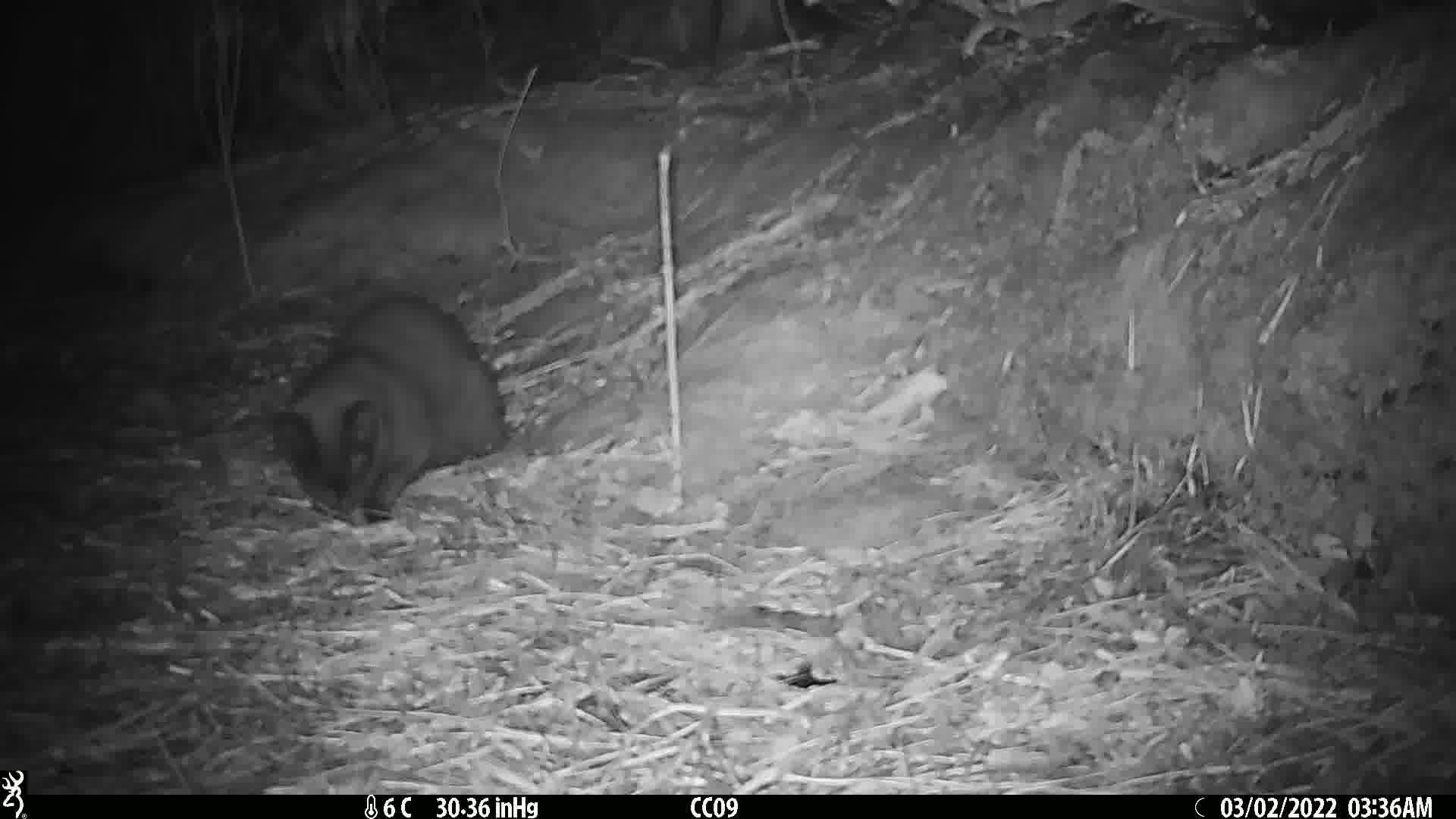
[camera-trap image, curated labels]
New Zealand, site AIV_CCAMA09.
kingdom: Animalia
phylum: Chordata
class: Mammalia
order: Carnivora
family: Felidae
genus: Felis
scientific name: Felis catus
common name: domestic cat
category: cat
Cat (domestic cat) (Felis catus).